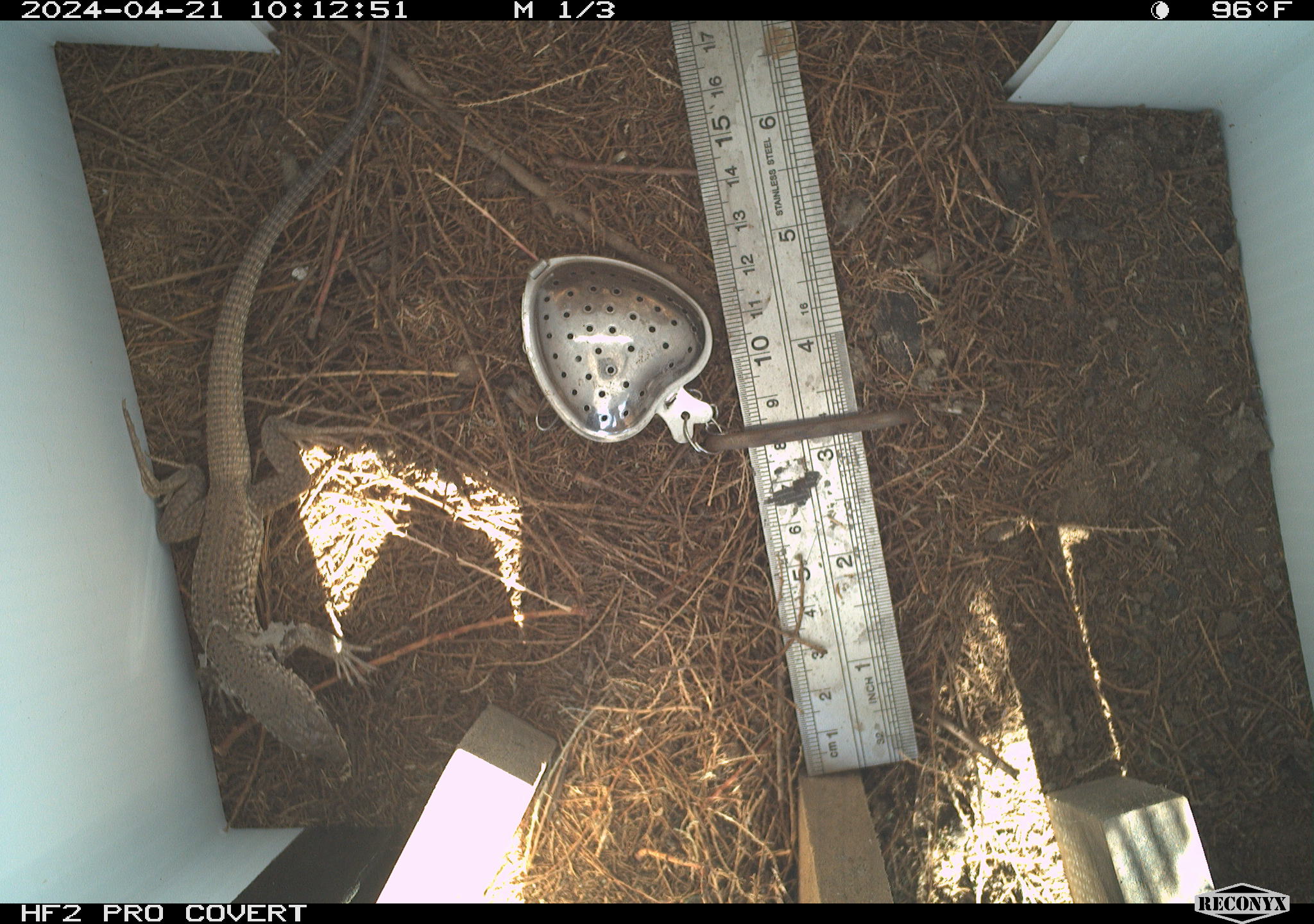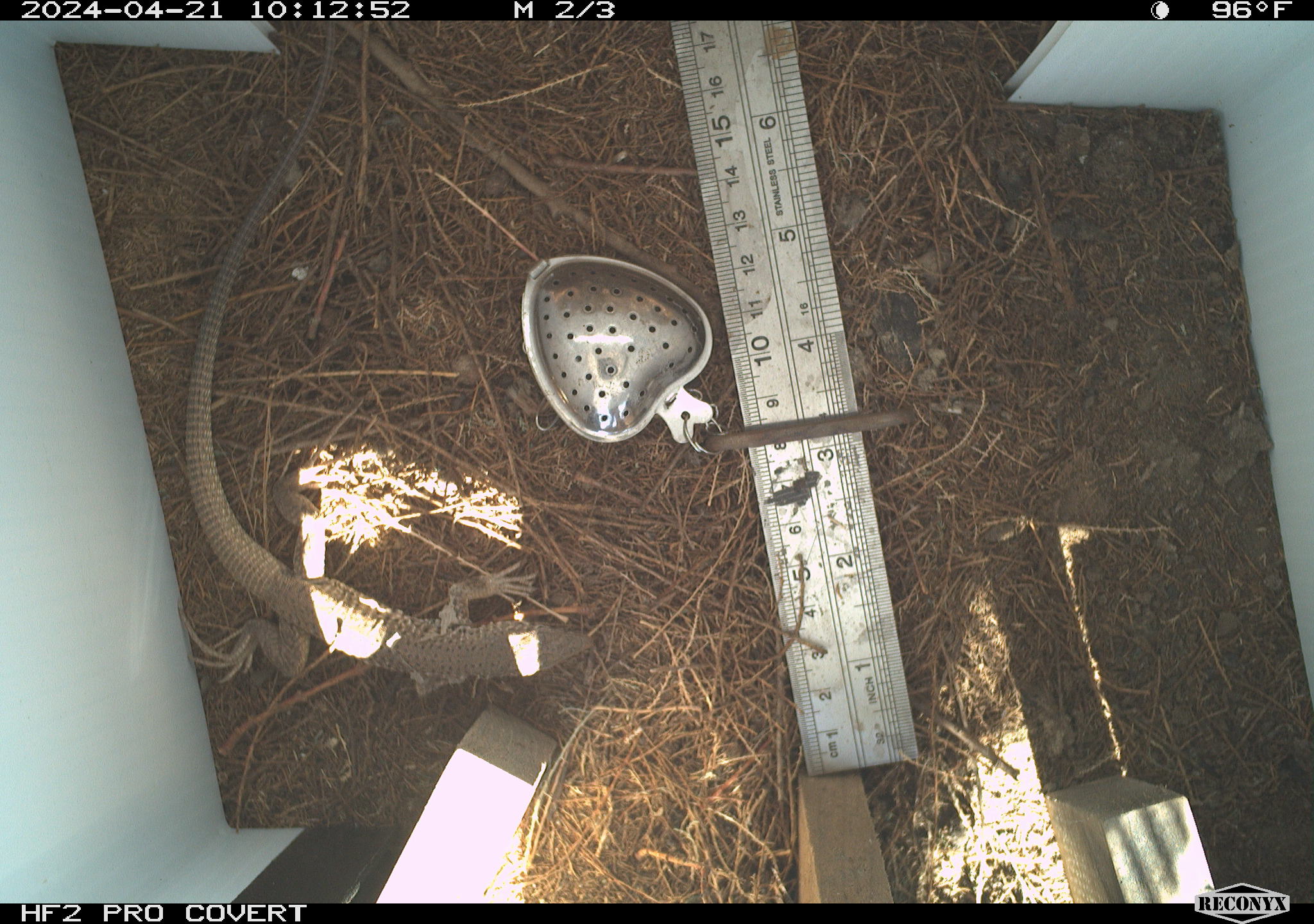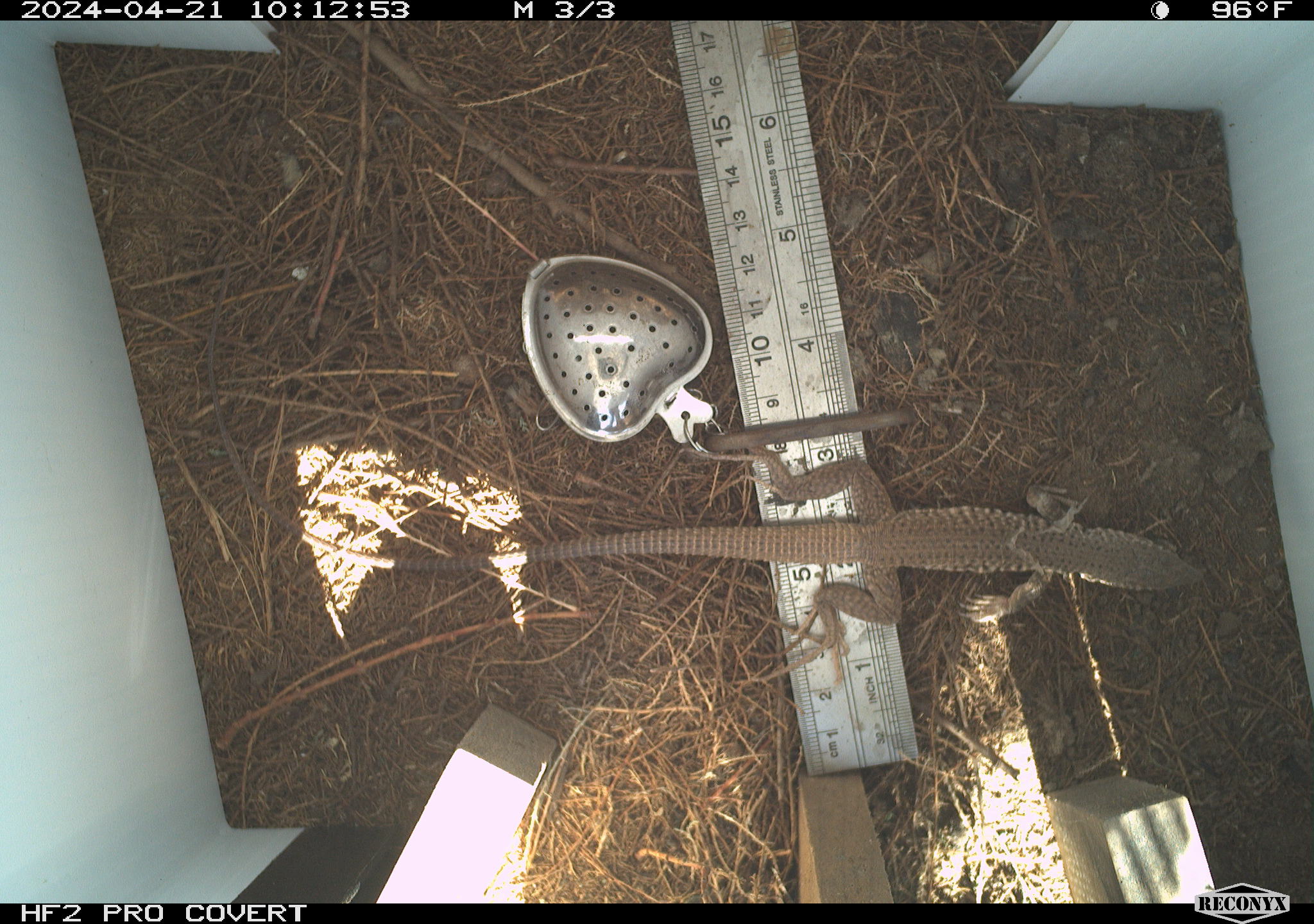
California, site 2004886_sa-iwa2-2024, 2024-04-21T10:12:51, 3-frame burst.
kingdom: Animalia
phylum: Chordata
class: Reptilia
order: Squamata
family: Teiidae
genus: Aspidoscelis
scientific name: Aspidoscelis tigris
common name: western whiptail